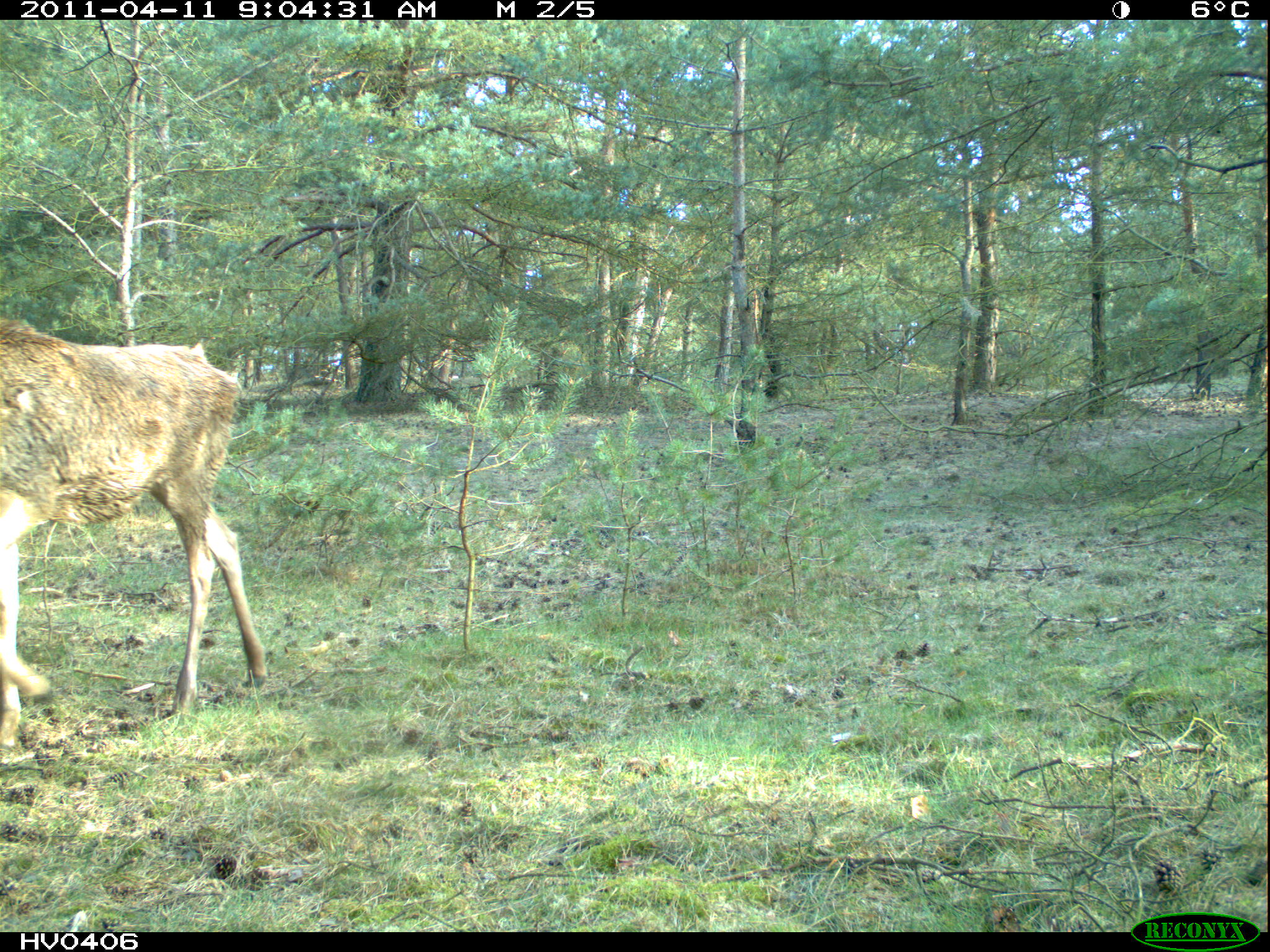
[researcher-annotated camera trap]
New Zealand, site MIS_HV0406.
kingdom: Animalia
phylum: Chordata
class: Mammalia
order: Artiodactyla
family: Cervidae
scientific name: Cervidae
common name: deer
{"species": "deer (Cervidae)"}